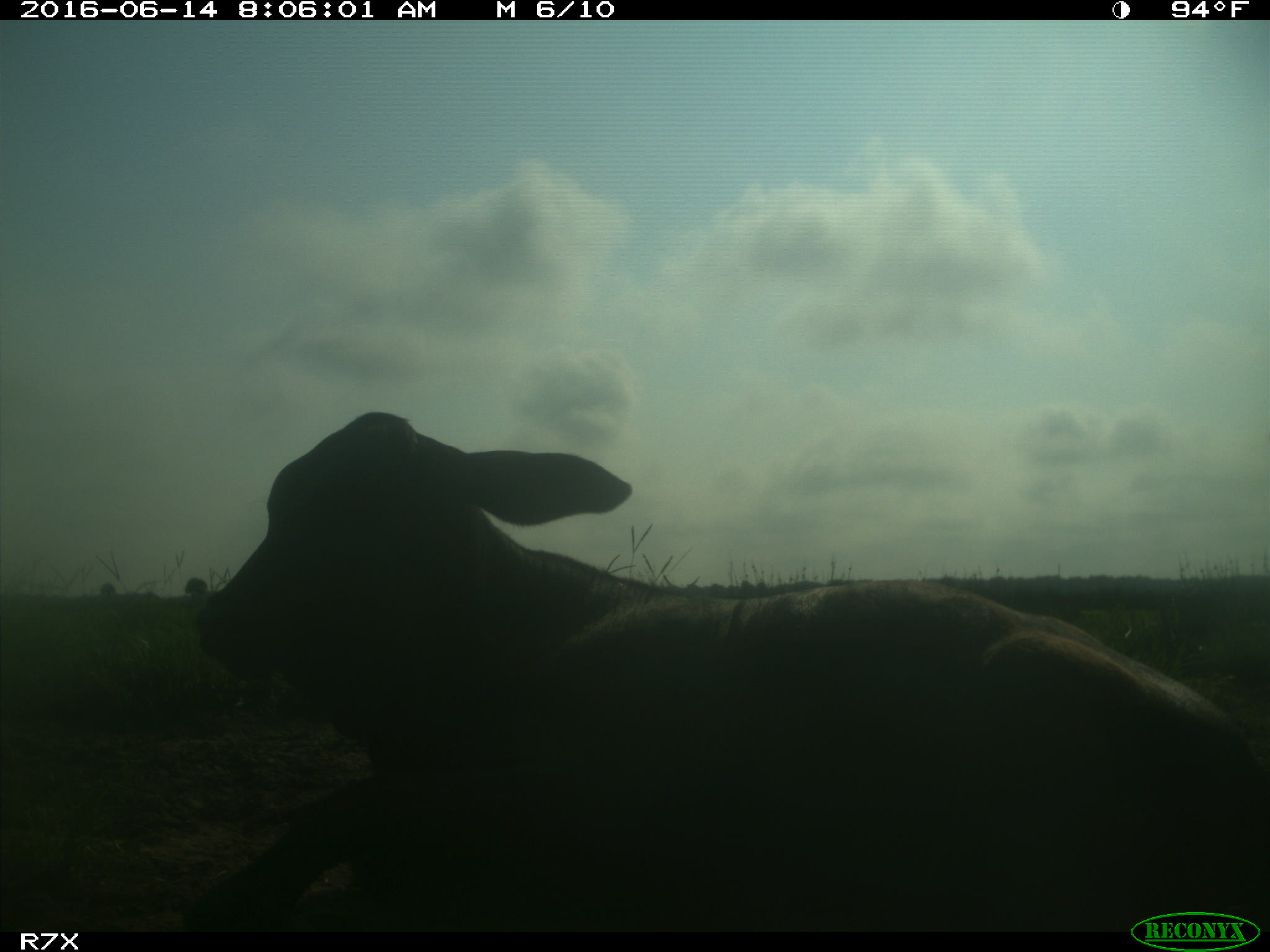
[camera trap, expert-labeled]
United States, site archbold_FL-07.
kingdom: Animalia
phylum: Chordata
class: Mammalia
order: Artiodactyla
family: Bovidae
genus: Bos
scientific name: Bos taurus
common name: domestic cow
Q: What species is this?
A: Bos taurus (domestic cow).